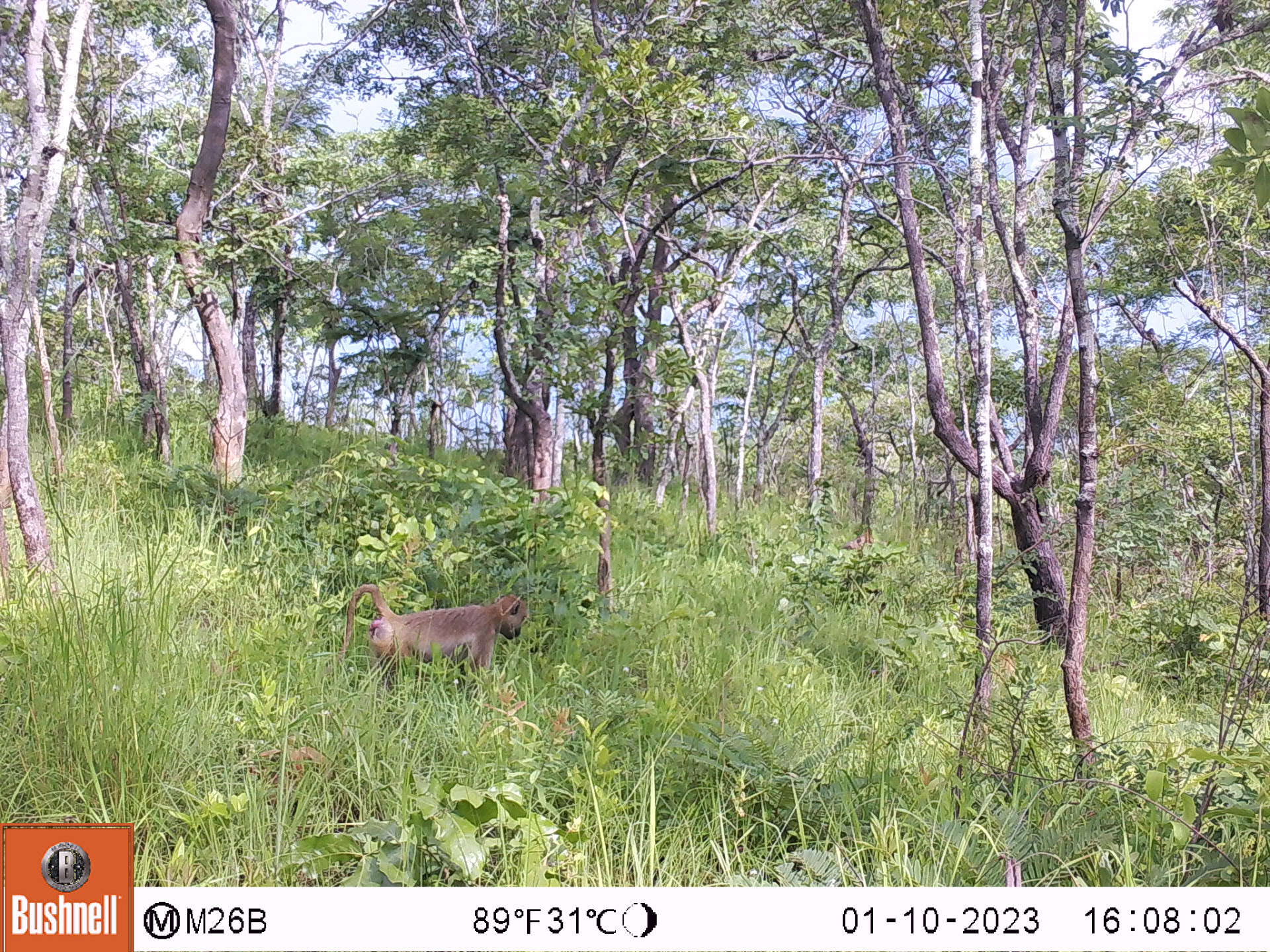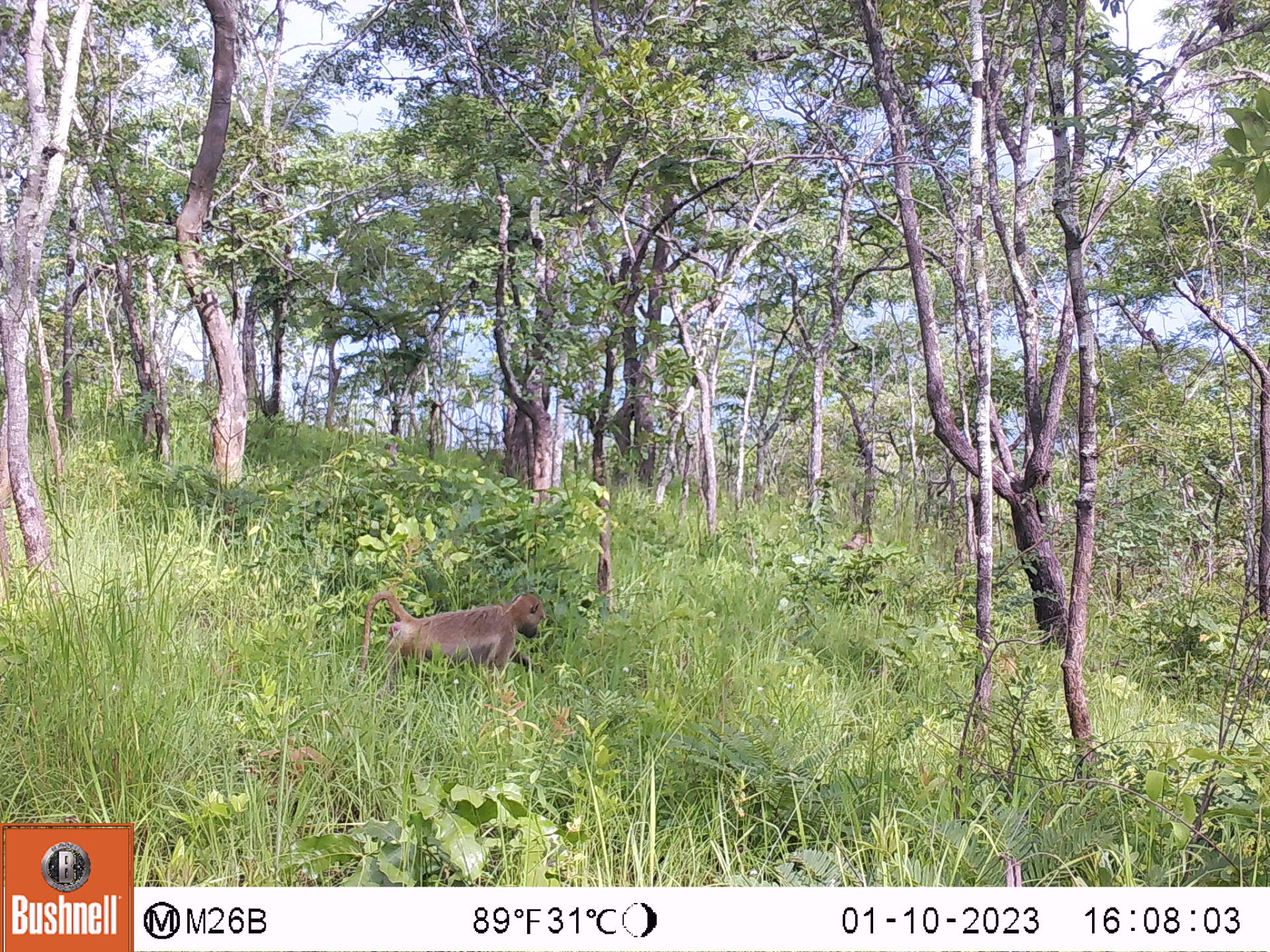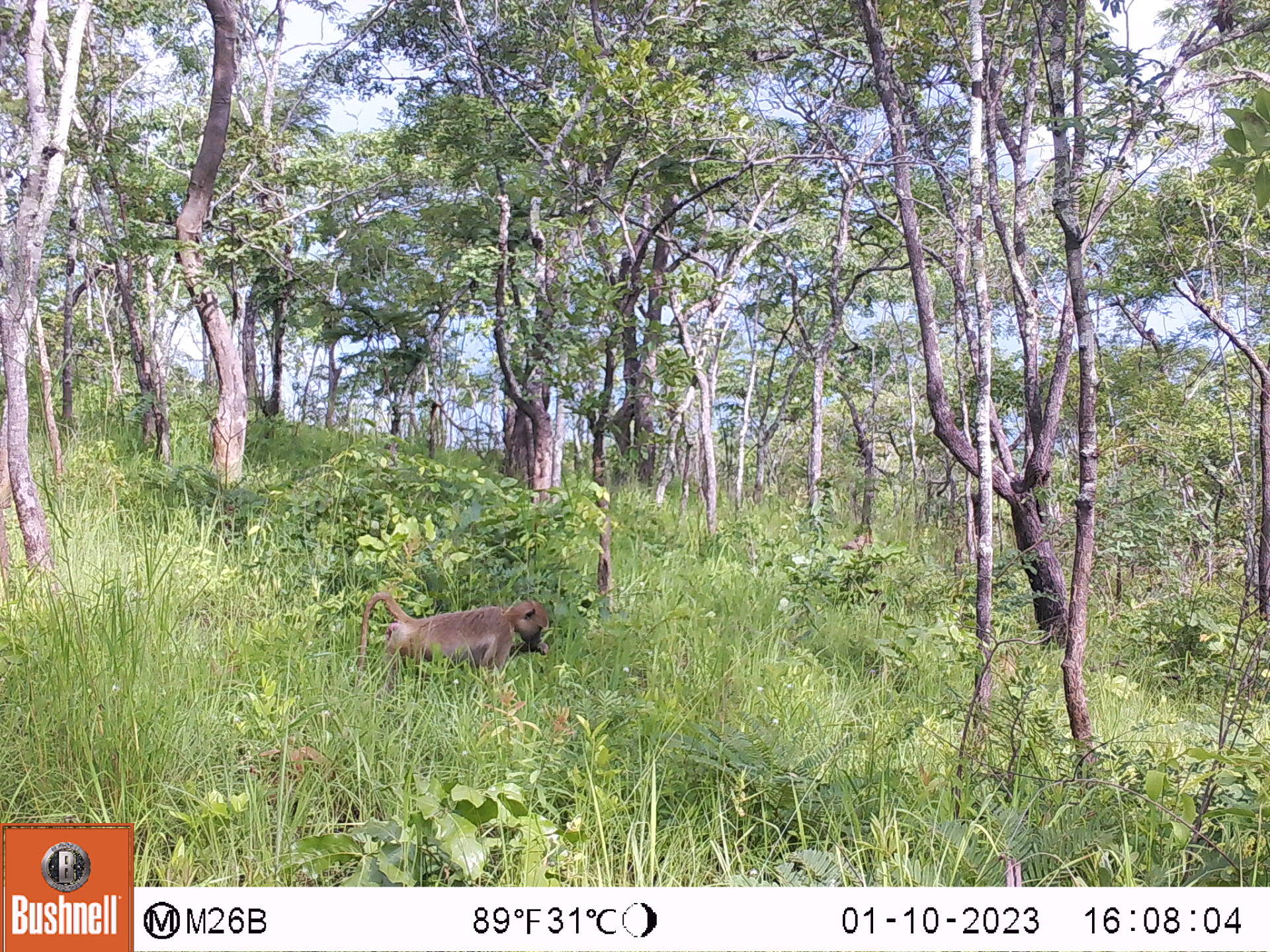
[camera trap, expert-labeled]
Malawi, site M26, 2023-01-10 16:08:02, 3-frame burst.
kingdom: Animalia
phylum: Chordata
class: Mammalia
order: Primates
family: Cercopithecidae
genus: Papio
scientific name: Papio cynocephalus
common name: yellow baboon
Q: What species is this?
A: Yellow baboon (Papio cynocephalus).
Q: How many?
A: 1.